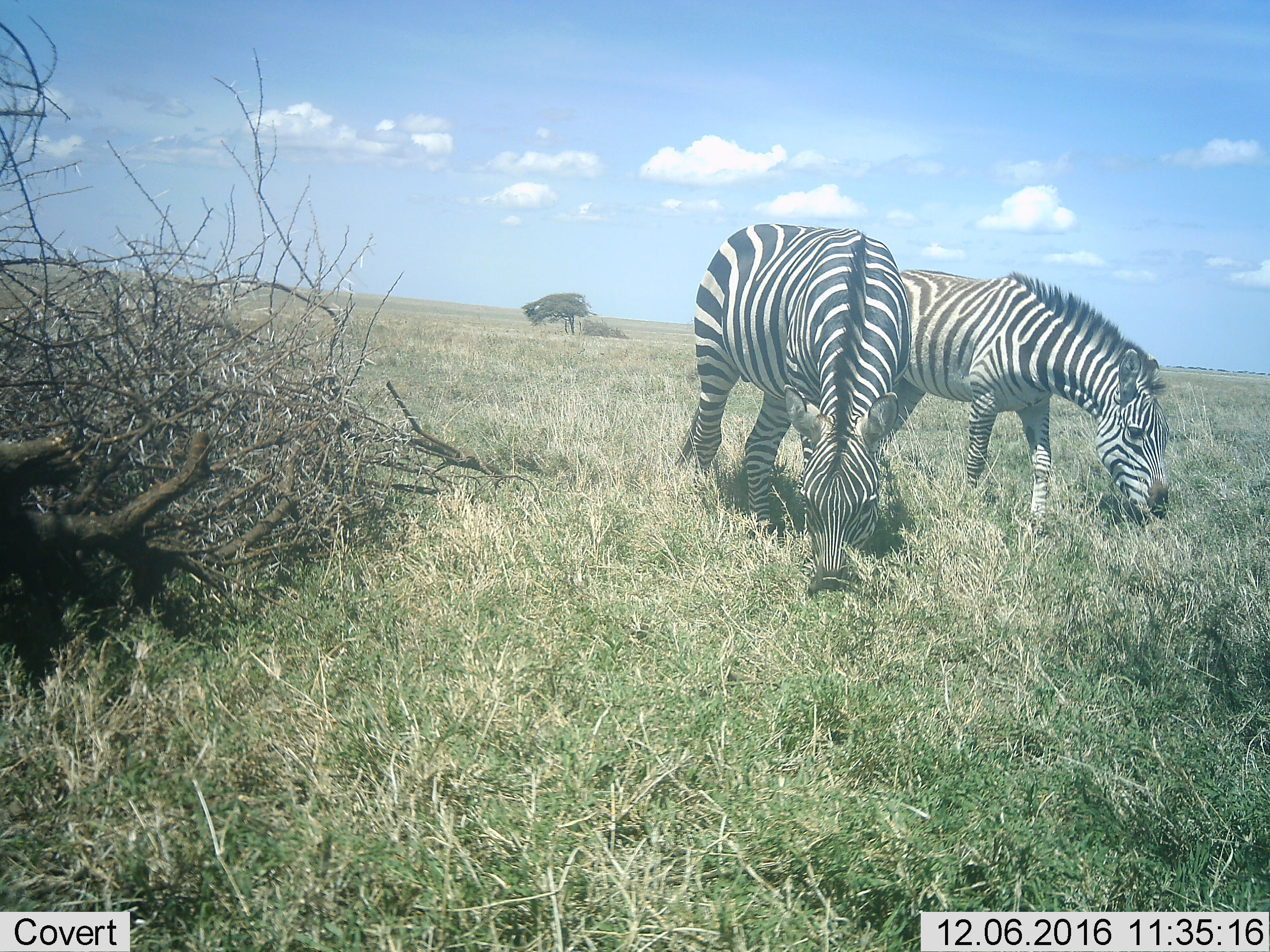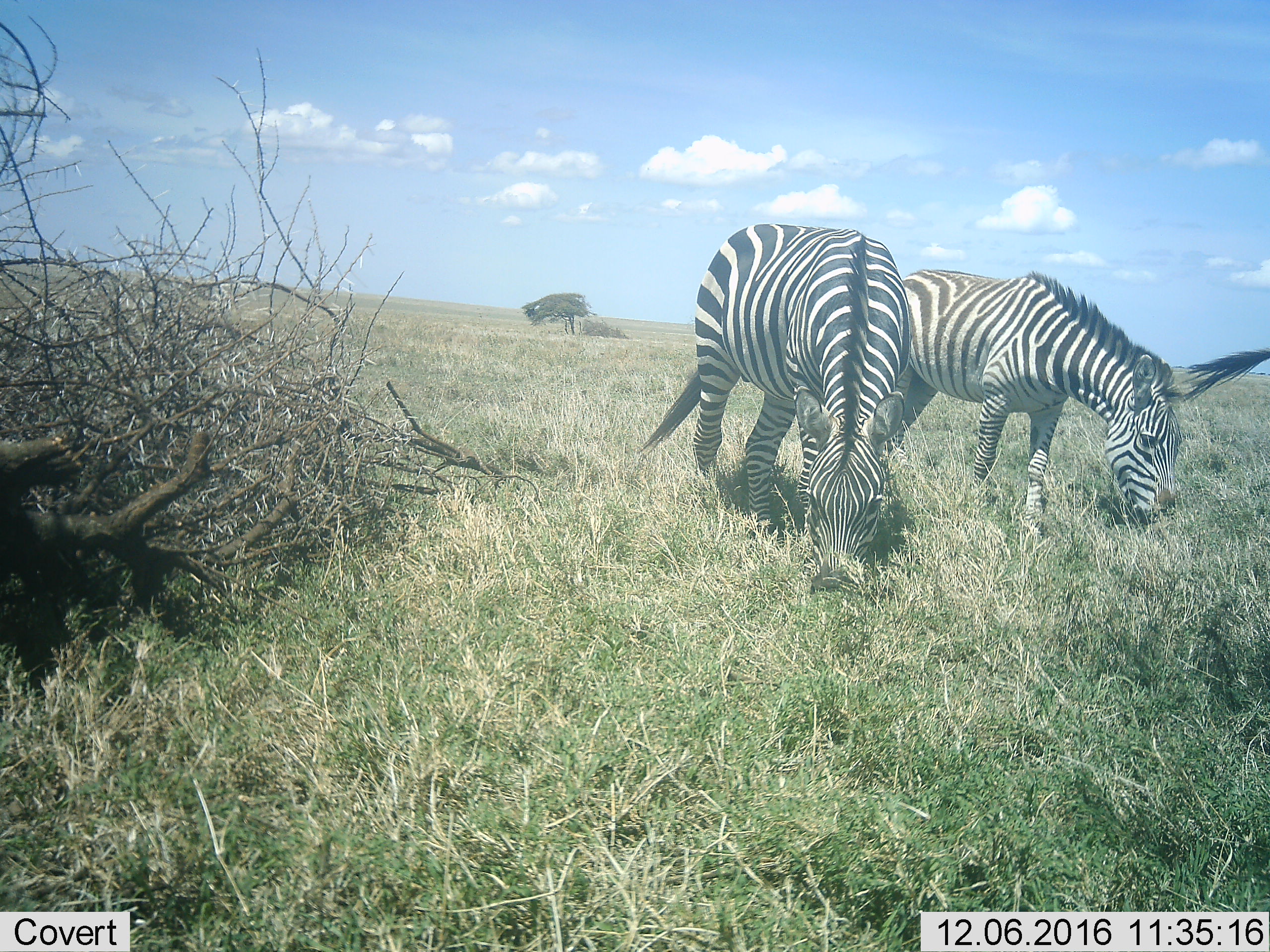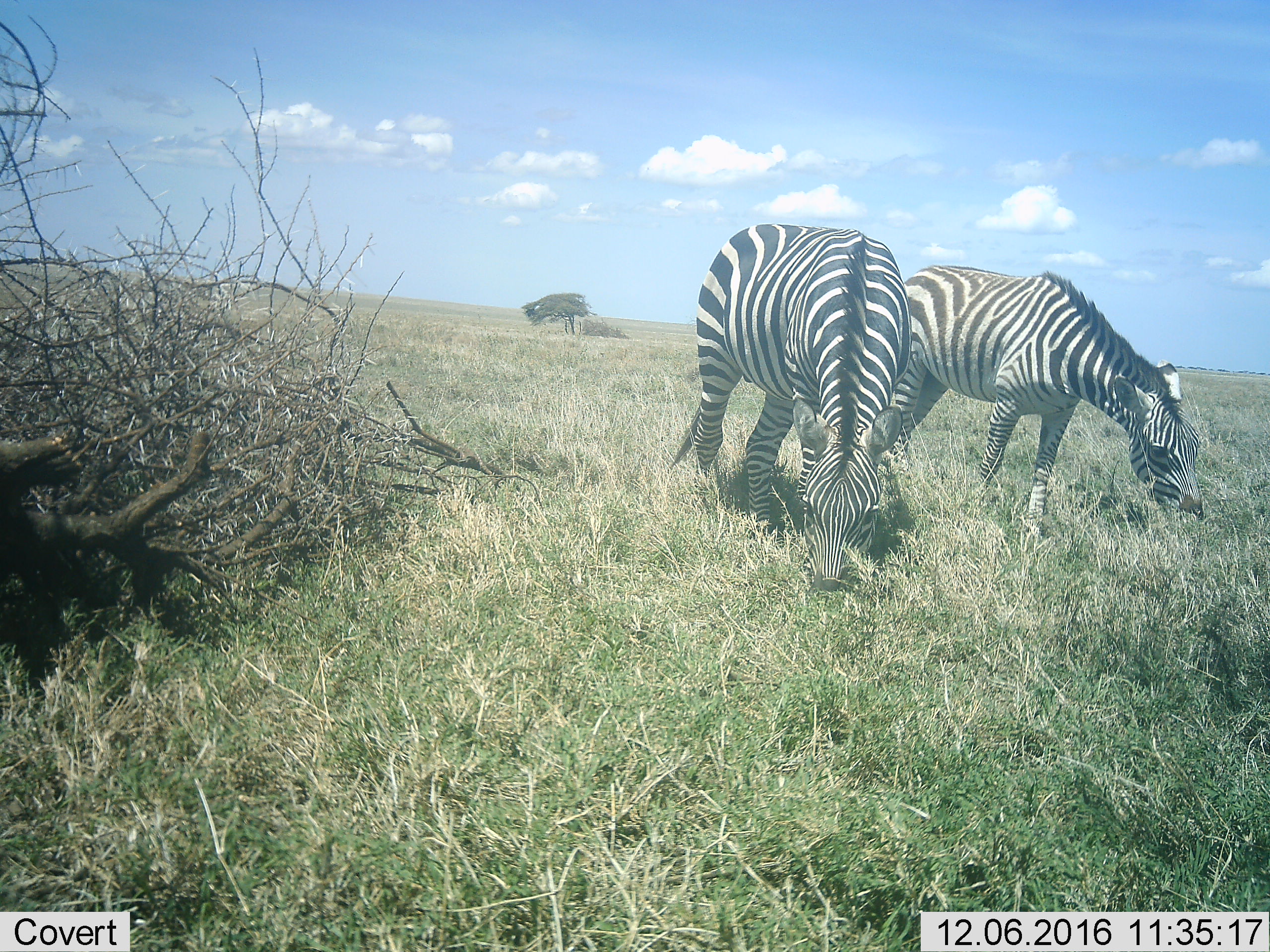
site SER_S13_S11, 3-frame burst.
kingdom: Animalia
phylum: Chordata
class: Mammalia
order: Perissodactyla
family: Equidae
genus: Equus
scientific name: Equus quagga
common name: plains zebra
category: zebraplains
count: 2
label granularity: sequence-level